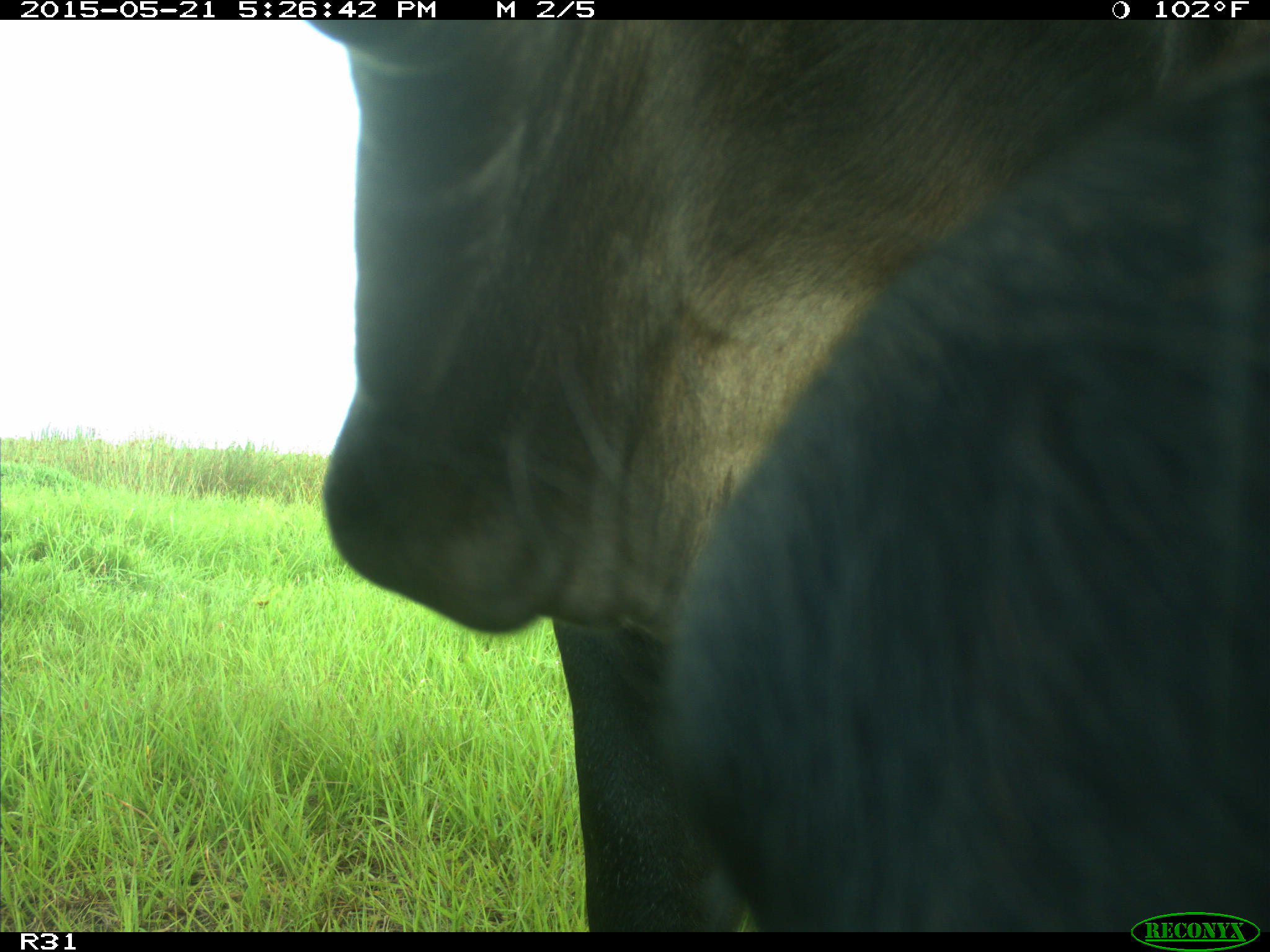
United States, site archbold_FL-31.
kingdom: Animalia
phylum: Chordata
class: Mammalia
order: Artiodactyla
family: Bovidae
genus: Bos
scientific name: Bos taurus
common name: domestic cow